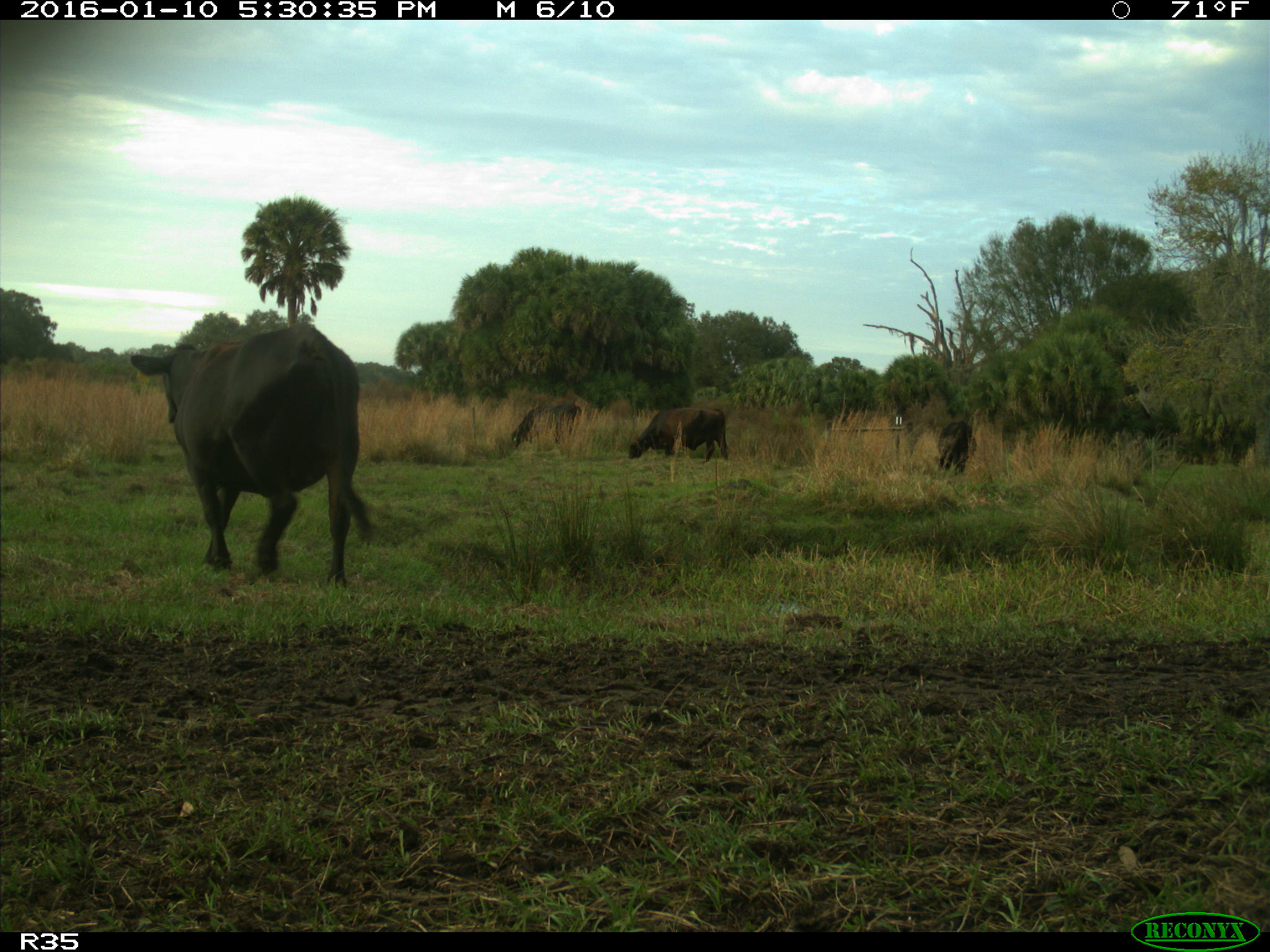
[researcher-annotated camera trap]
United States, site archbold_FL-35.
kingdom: Animalia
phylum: Chordata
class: Mammalia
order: Artiodactyla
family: Bovidae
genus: Bos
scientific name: Bos taurus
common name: domestic cow